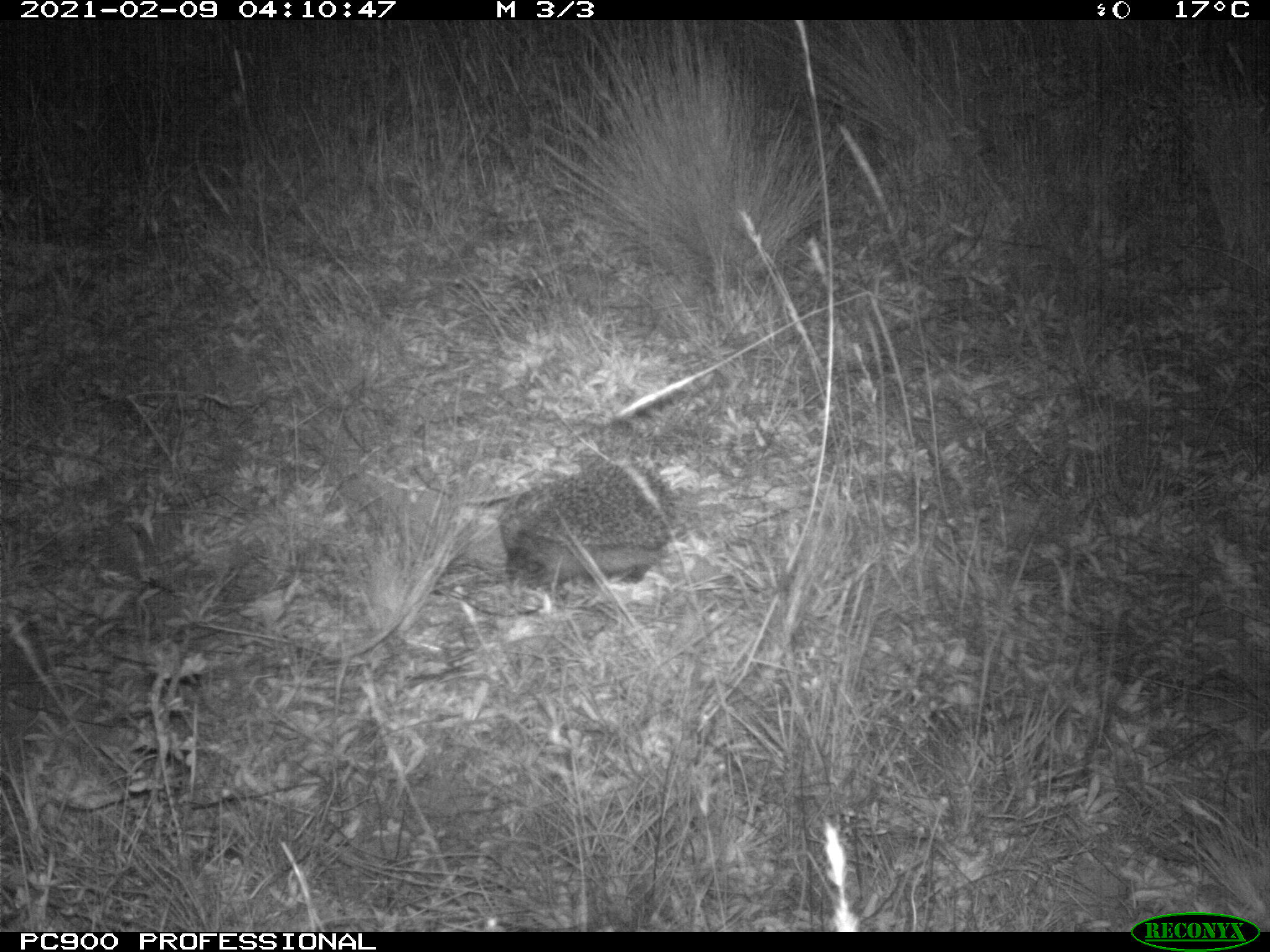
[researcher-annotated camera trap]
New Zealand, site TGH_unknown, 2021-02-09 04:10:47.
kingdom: Animalia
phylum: Chordata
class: Mammalia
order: Eulipotyphla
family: Erinaceidae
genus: Erinaceus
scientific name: Erinaceus europaeus europaeus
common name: european hedgehog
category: hedgehog